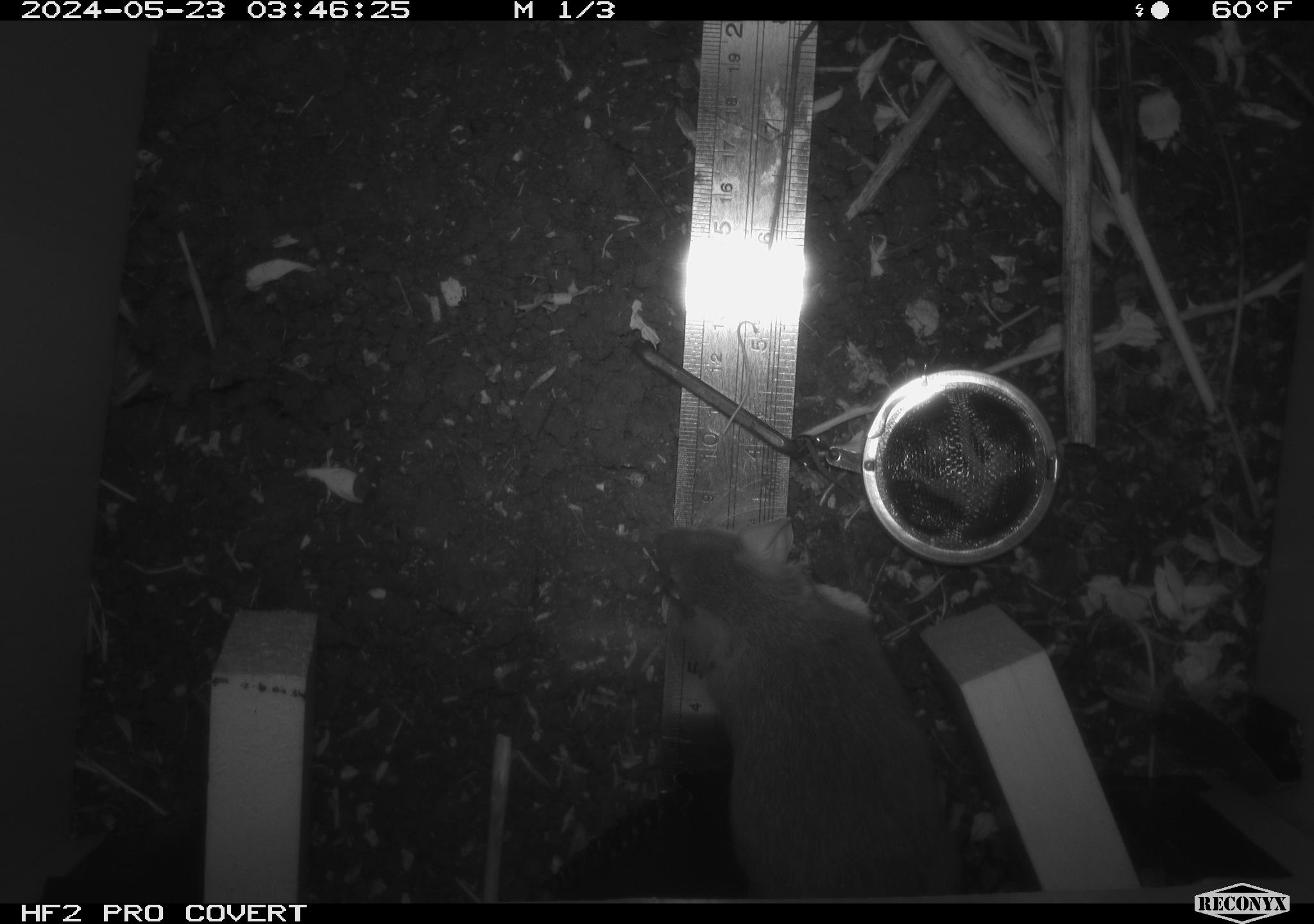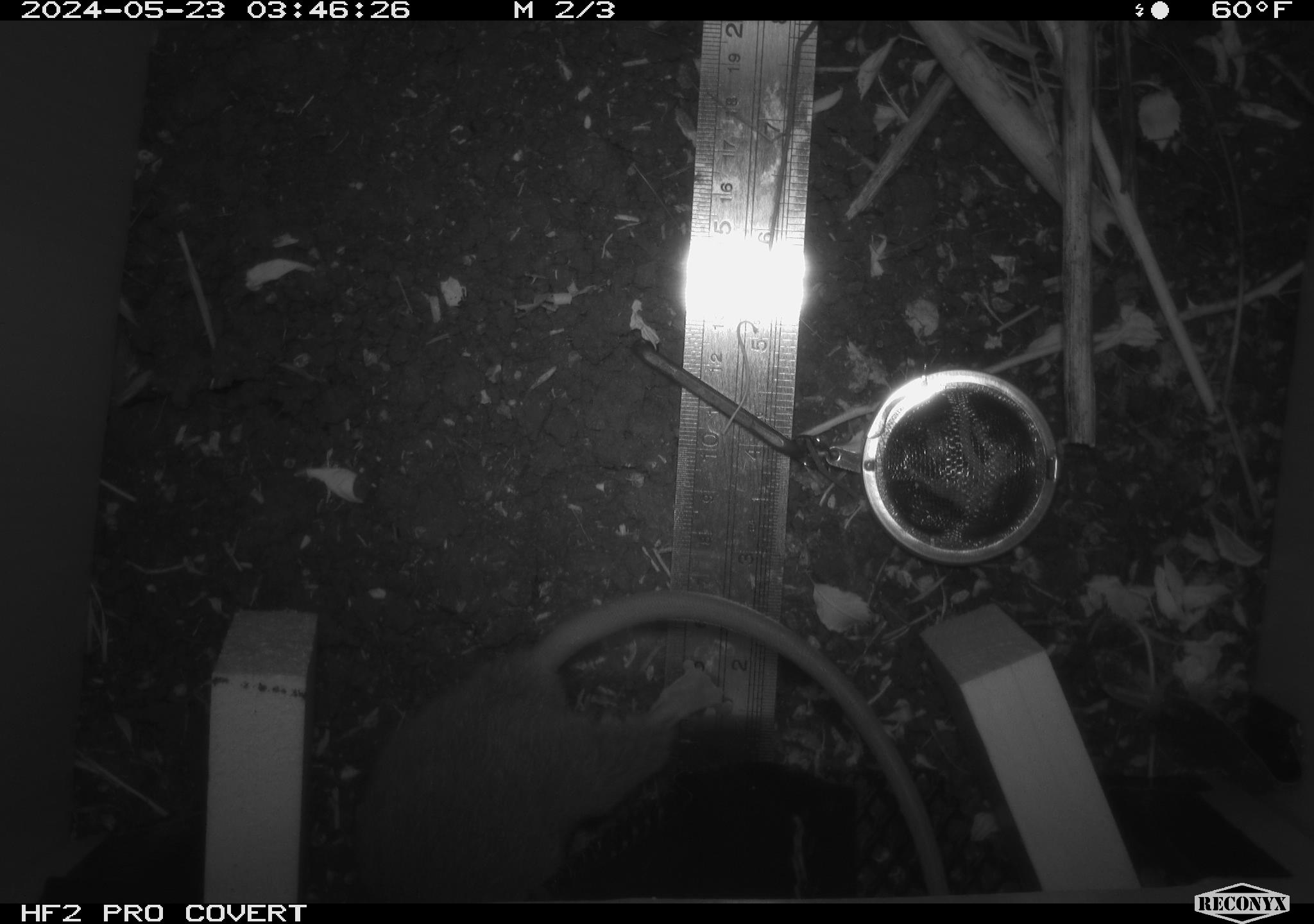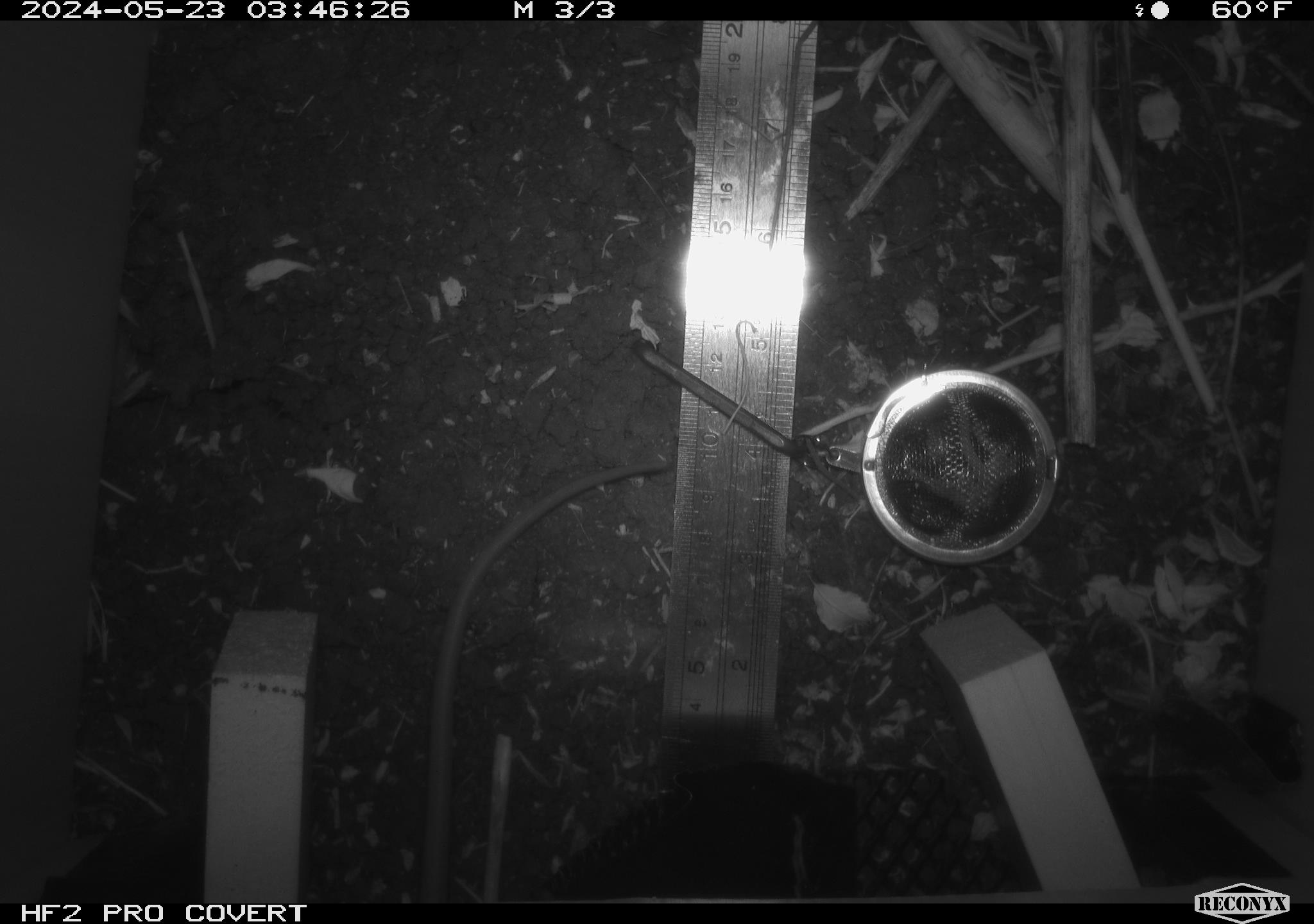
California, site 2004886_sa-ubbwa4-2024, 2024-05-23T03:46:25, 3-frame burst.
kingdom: Animalia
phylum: Chordata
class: Mammalia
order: Rodentia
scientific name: Rodentia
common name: woodrat or rat or mouse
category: woodrat or rat or mouse species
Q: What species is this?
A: Woodrat or rat or mouse species (woodrat or rat or mouse) (Rodentia).